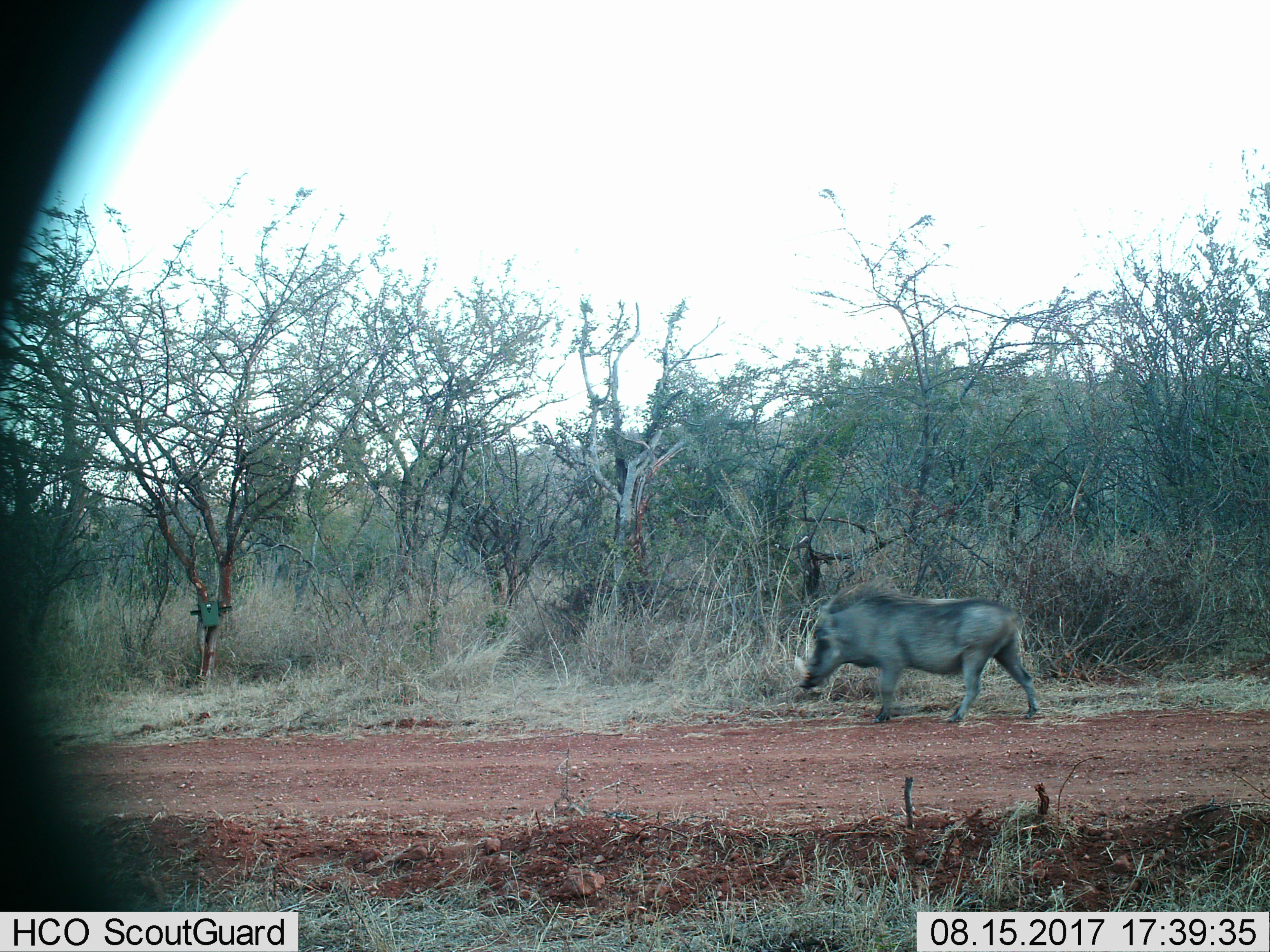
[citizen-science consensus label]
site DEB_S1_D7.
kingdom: Animalia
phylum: Chordata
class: Mammalia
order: Artiodactyla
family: Suidae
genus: Phacochoerus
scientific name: Phacochoerus africanus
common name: warthog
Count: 1.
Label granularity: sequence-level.